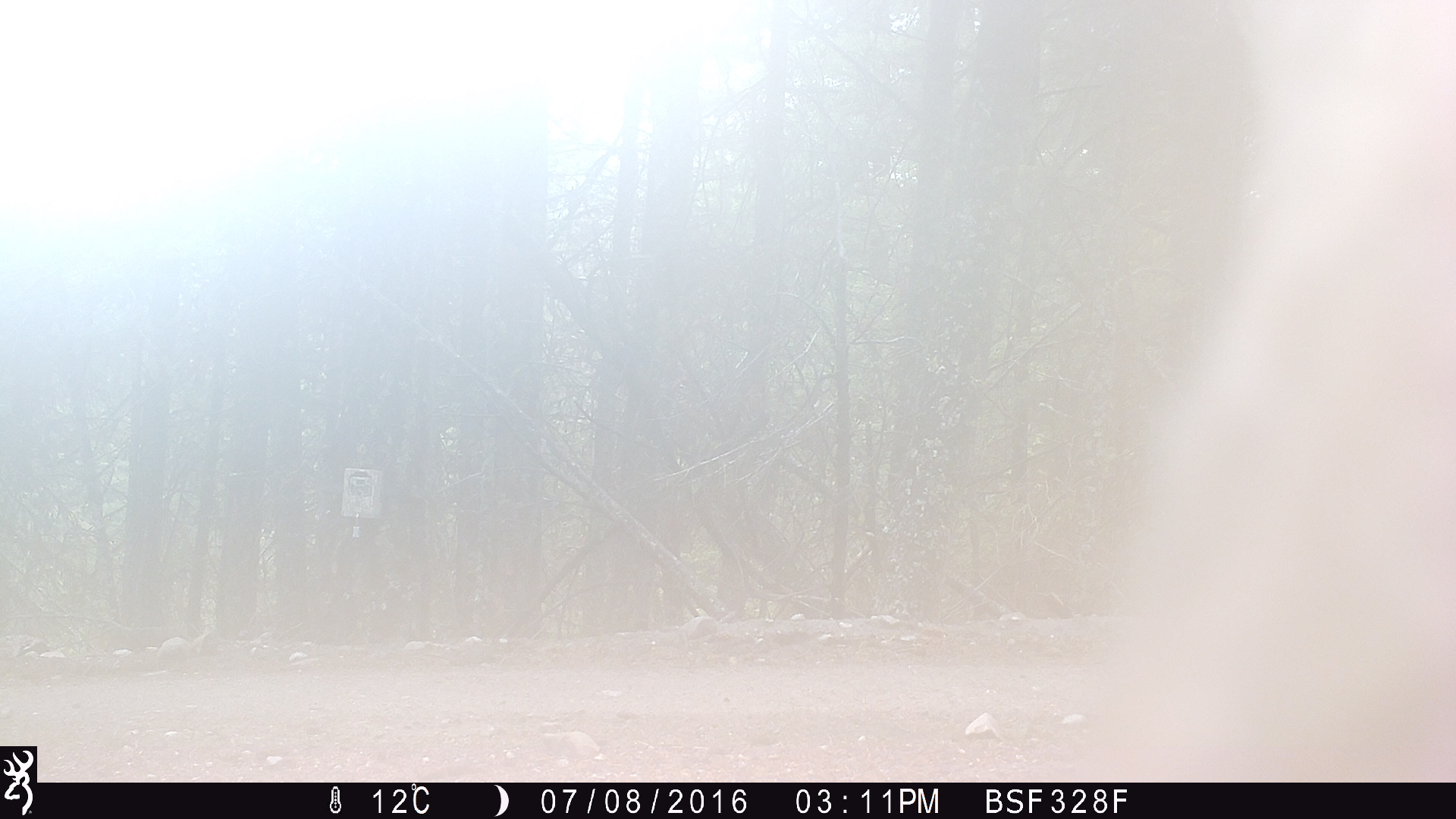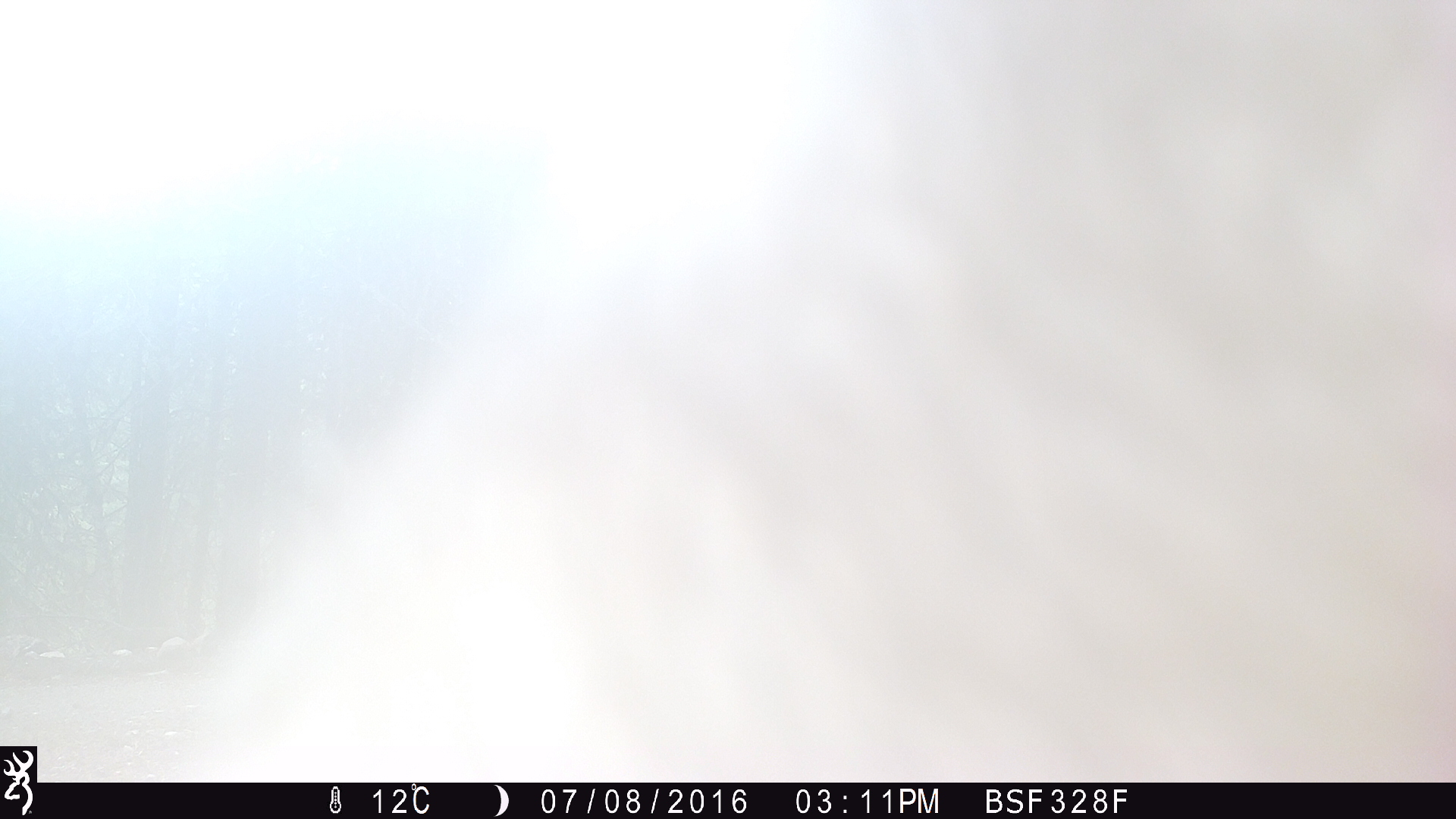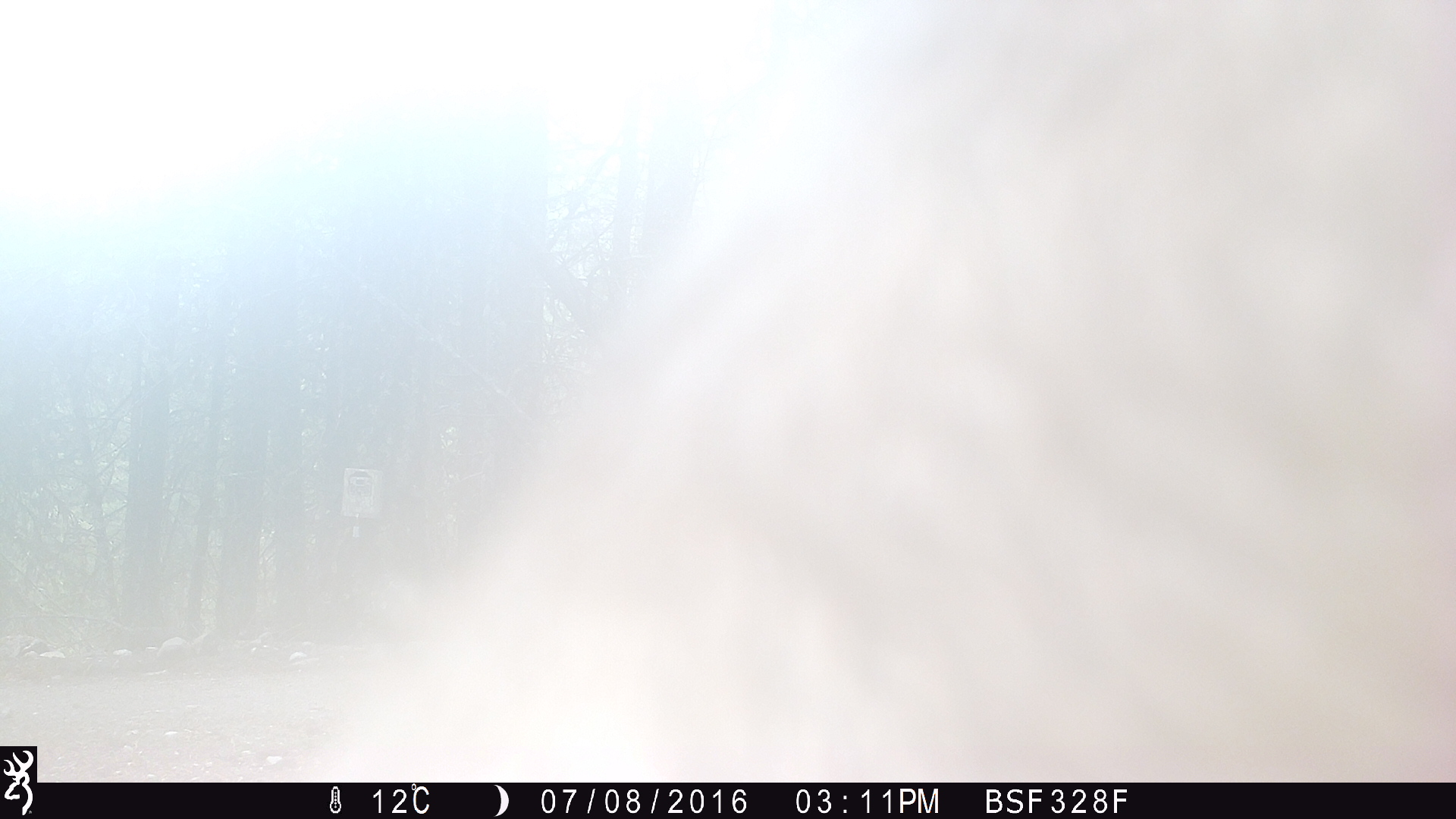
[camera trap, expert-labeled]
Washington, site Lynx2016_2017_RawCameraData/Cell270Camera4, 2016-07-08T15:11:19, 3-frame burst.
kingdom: Animalia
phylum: Chordata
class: Mammalia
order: Artiodactyla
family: Bovidae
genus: Bos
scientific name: Bos taurus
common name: domestic cattle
Domestic cattle (Bos taurus). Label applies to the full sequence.